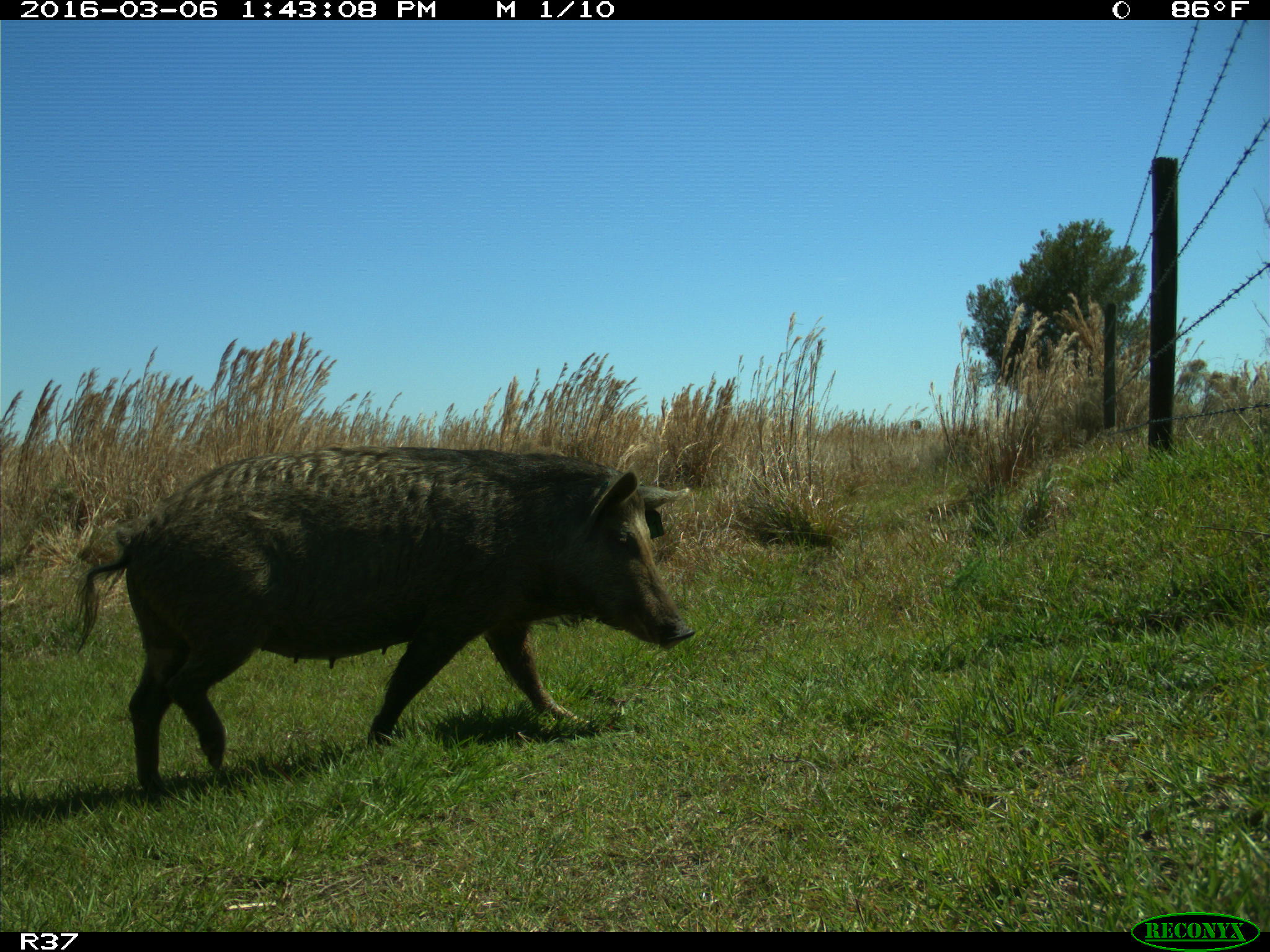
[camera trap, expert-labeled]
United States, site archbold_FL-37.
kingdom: Animalia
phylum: Chordata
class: Mammalia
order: Artiodactyla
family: Suidae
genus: Sus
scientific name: Sus scrofa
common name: wild boar